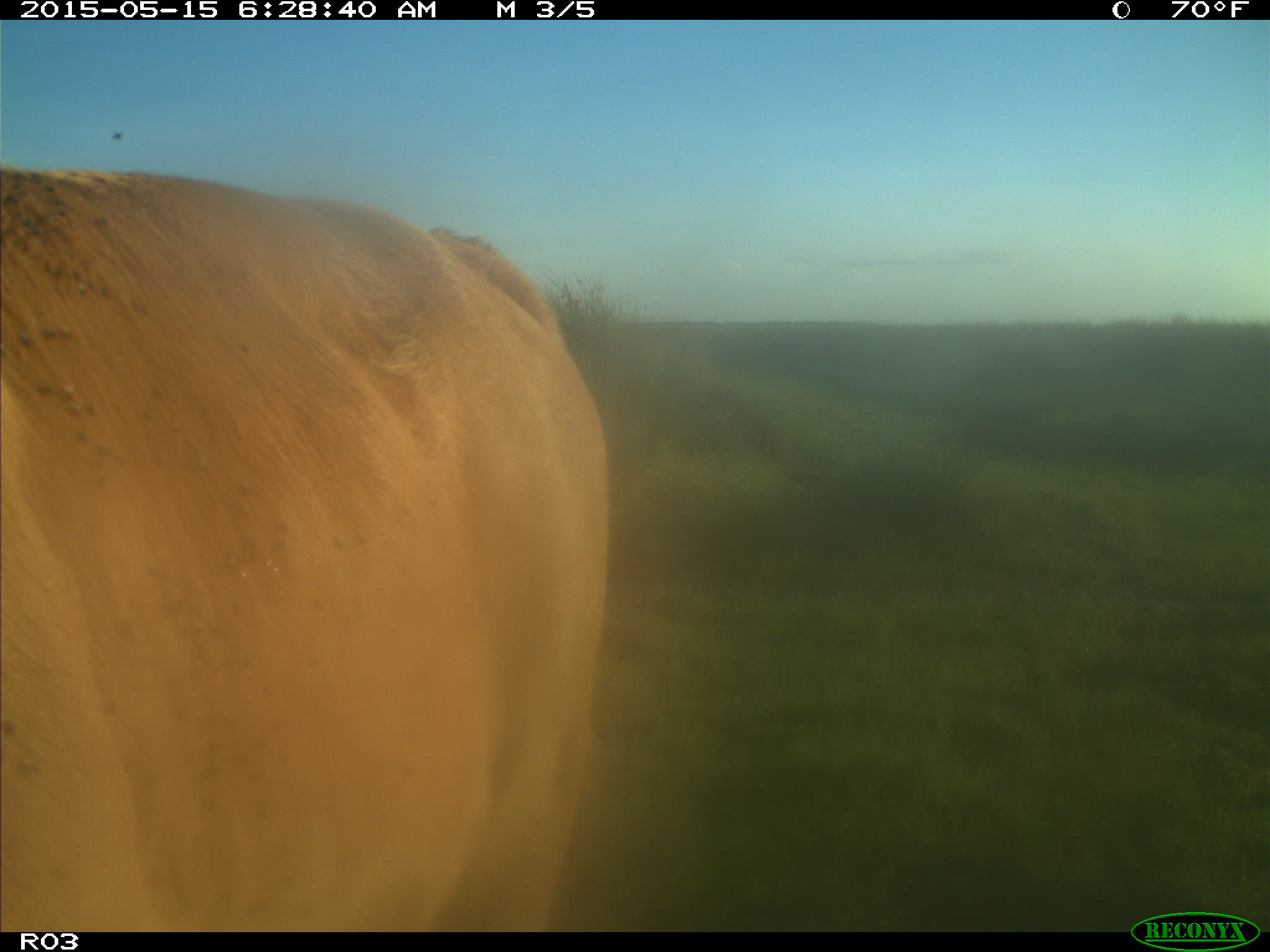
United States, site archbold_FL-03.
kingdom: Animalia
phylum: Chordata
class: Mammalia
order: Artiodactyla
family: Bovidae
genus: Bos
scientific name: Bos taurus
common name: domestic cow